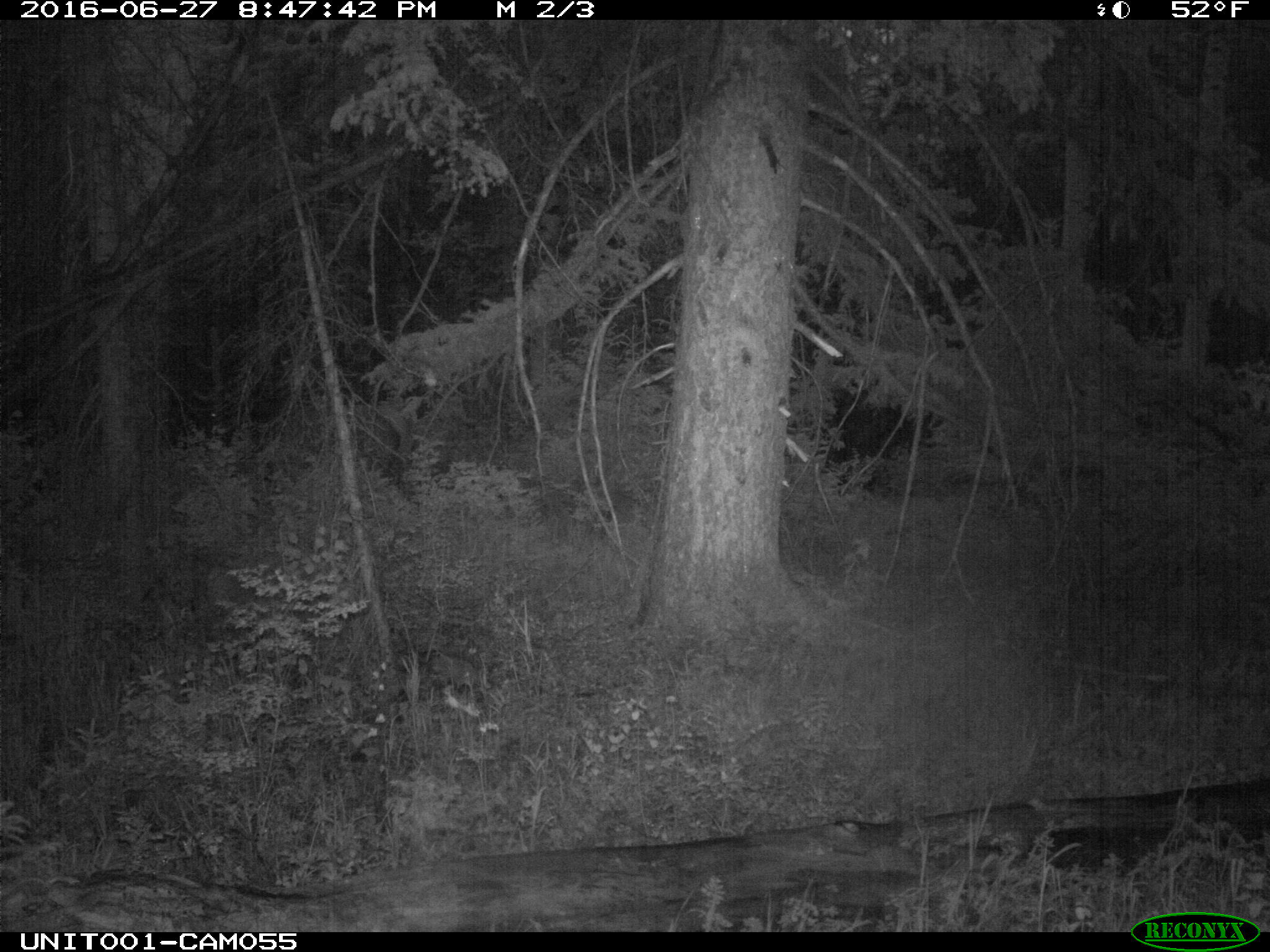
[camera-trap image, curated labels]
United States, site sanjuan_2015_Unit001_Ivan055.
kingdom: Animalia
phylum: Chordata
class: Mammalia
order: Artiodactyla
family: Cervidae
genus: Cervus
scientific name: Cervus elaphus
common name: red deer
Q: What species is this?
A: Cervus elaphus (red deer).